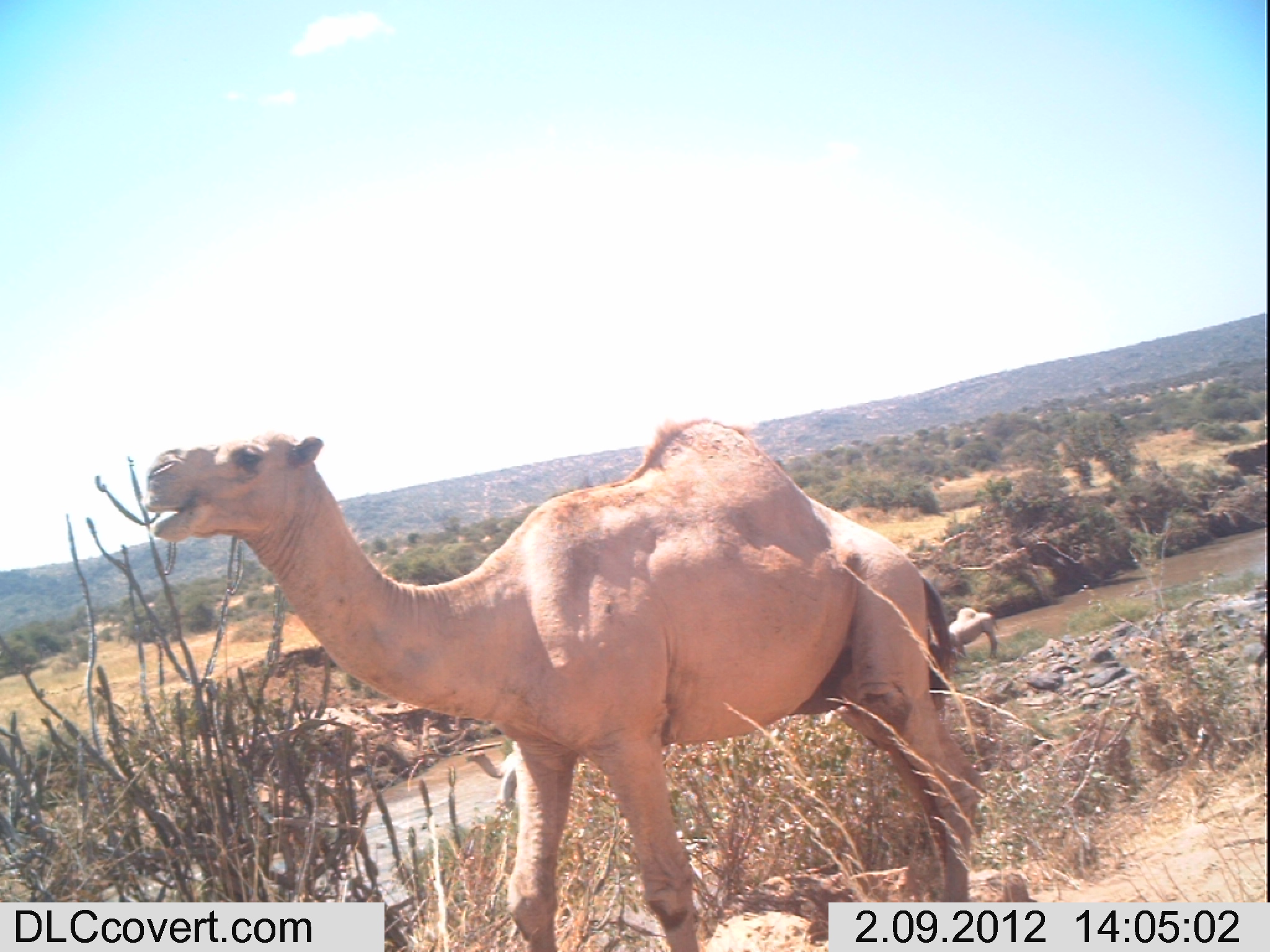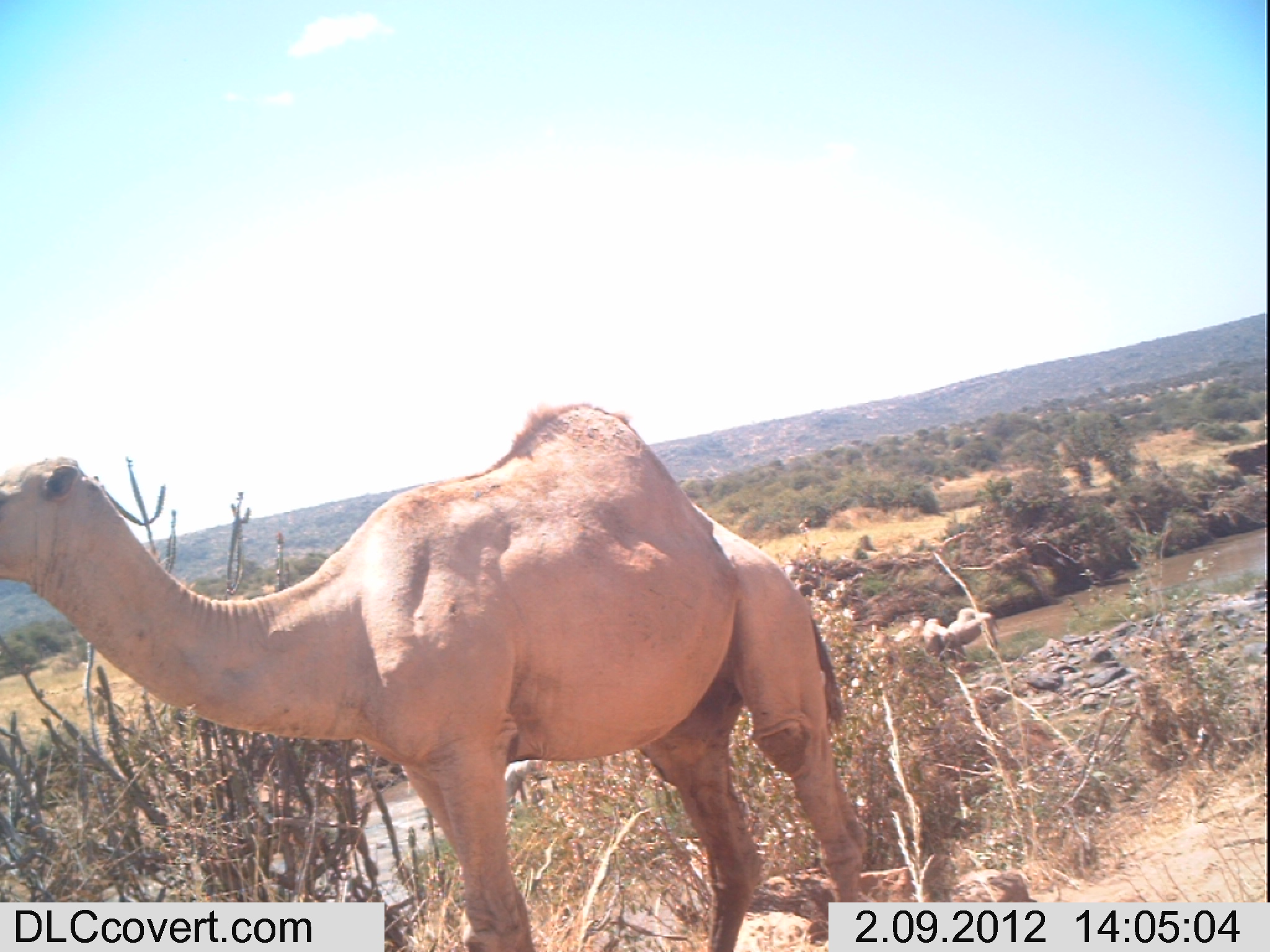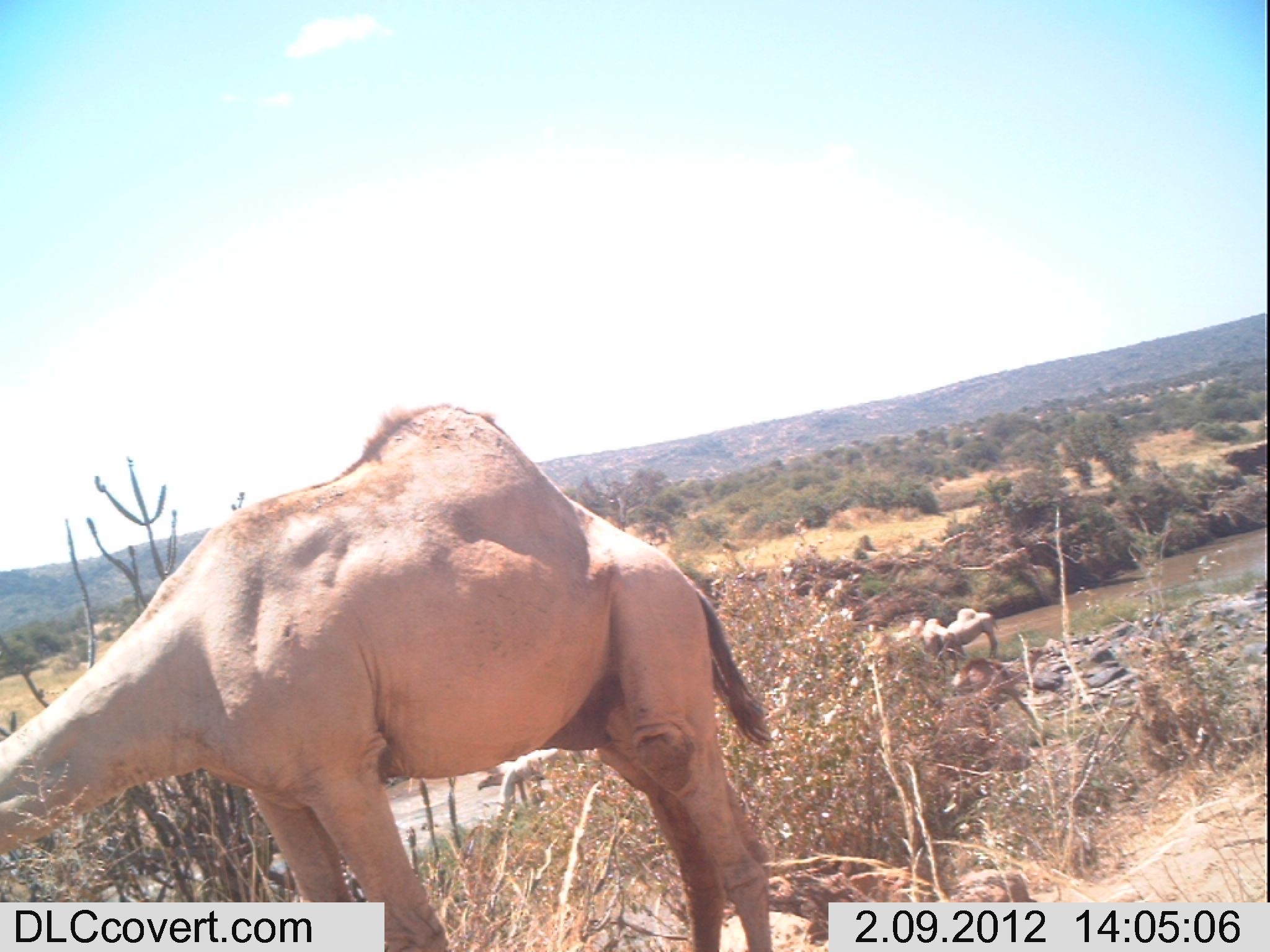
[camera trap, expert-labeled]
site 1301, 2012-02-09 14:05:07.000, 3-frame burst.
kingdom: Animalia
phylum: Chordata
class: Mammalia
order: Artiodactyla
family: Camelidae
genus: Camelus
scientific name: Camelus dromedarius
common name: dromedary camel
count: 3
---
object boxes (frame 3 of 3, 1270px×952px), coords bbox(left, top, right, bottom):
camelus dromedarius: bbox(0, 399, 775, 952); bbox(951, 645, 1051, 737); bbox(500, 745, 580, 821); bbox(893, 617, 963, 664); bbox(946, 607, 1001, 658); bbox(478, 765, 502, 793)